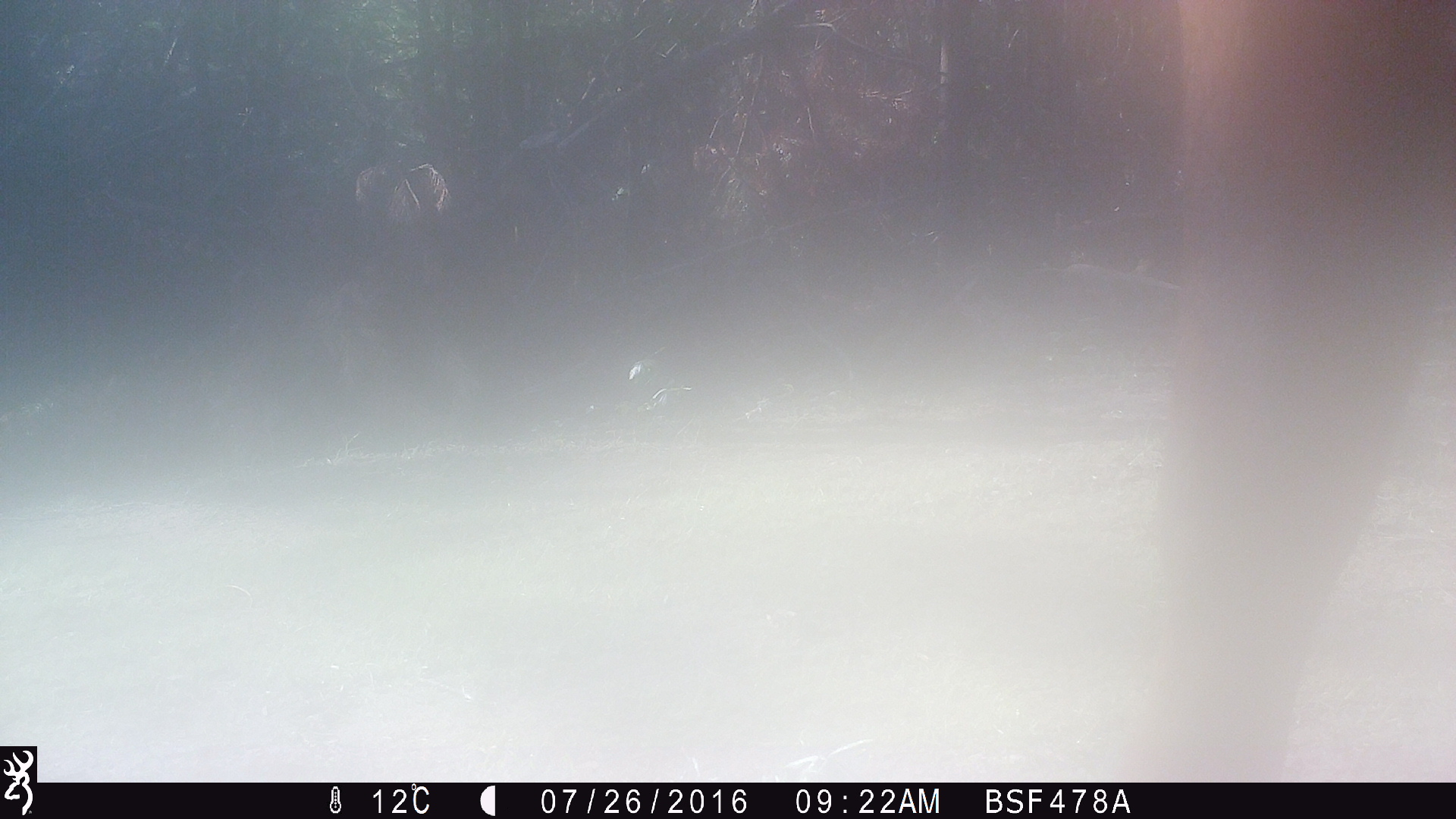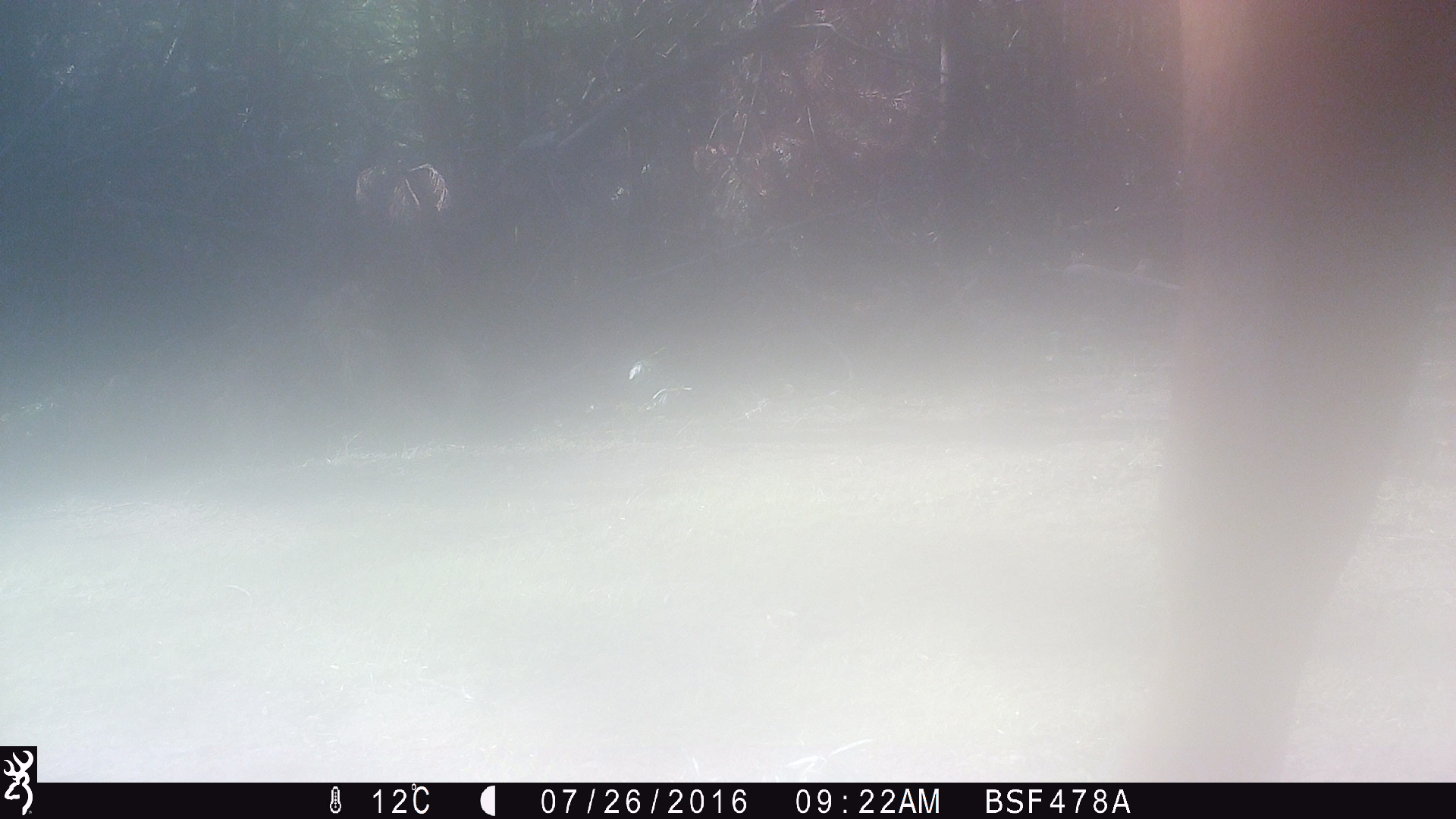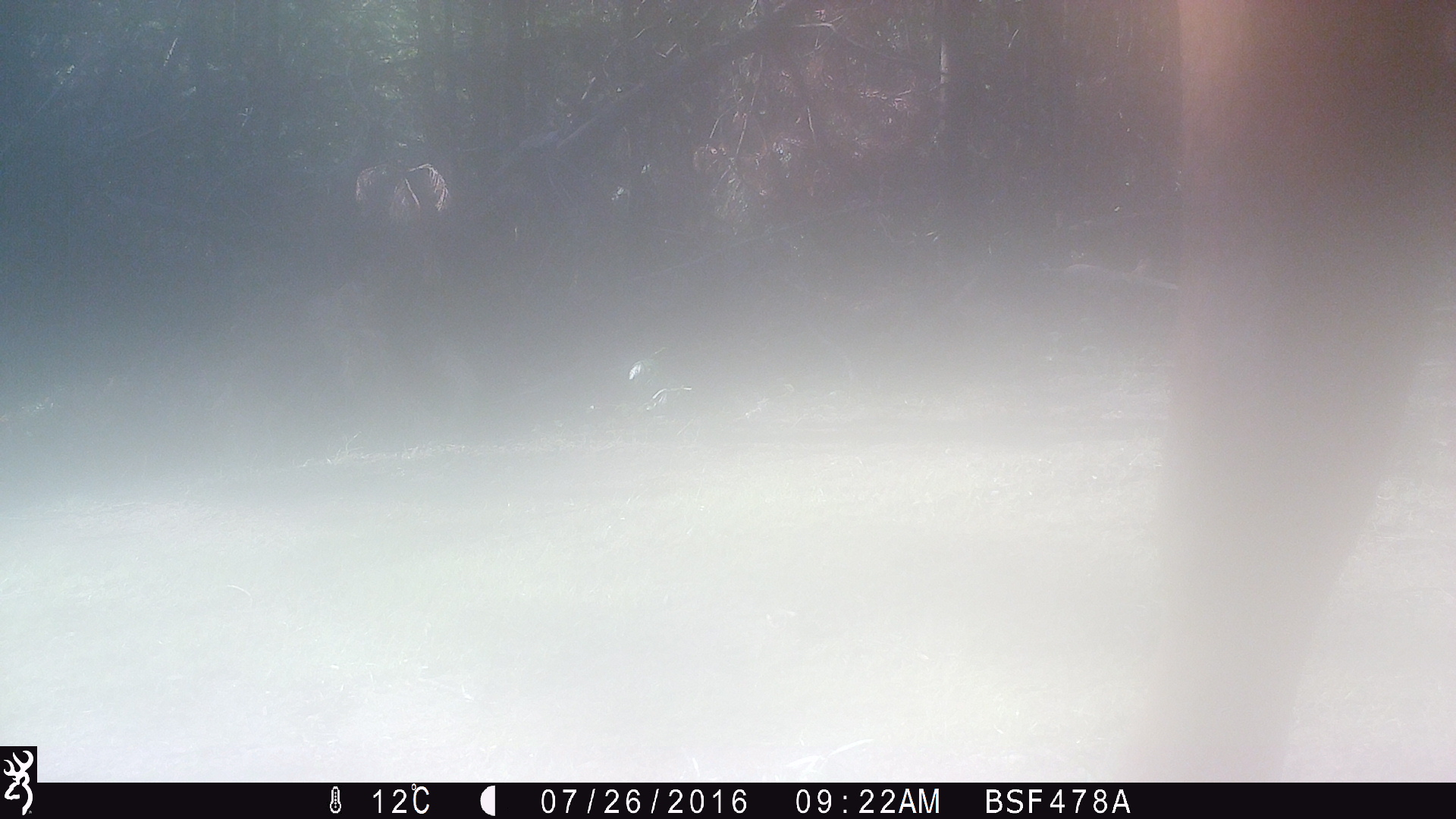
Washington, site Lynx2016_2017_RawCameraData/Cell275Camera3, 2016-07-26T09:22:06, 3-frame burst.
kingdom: Animalia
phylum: Chordata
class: Mammalia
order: Artiodactyla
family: Bovidae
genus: Bos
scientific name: Bos taurus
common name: domestic cattle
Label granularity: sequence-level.